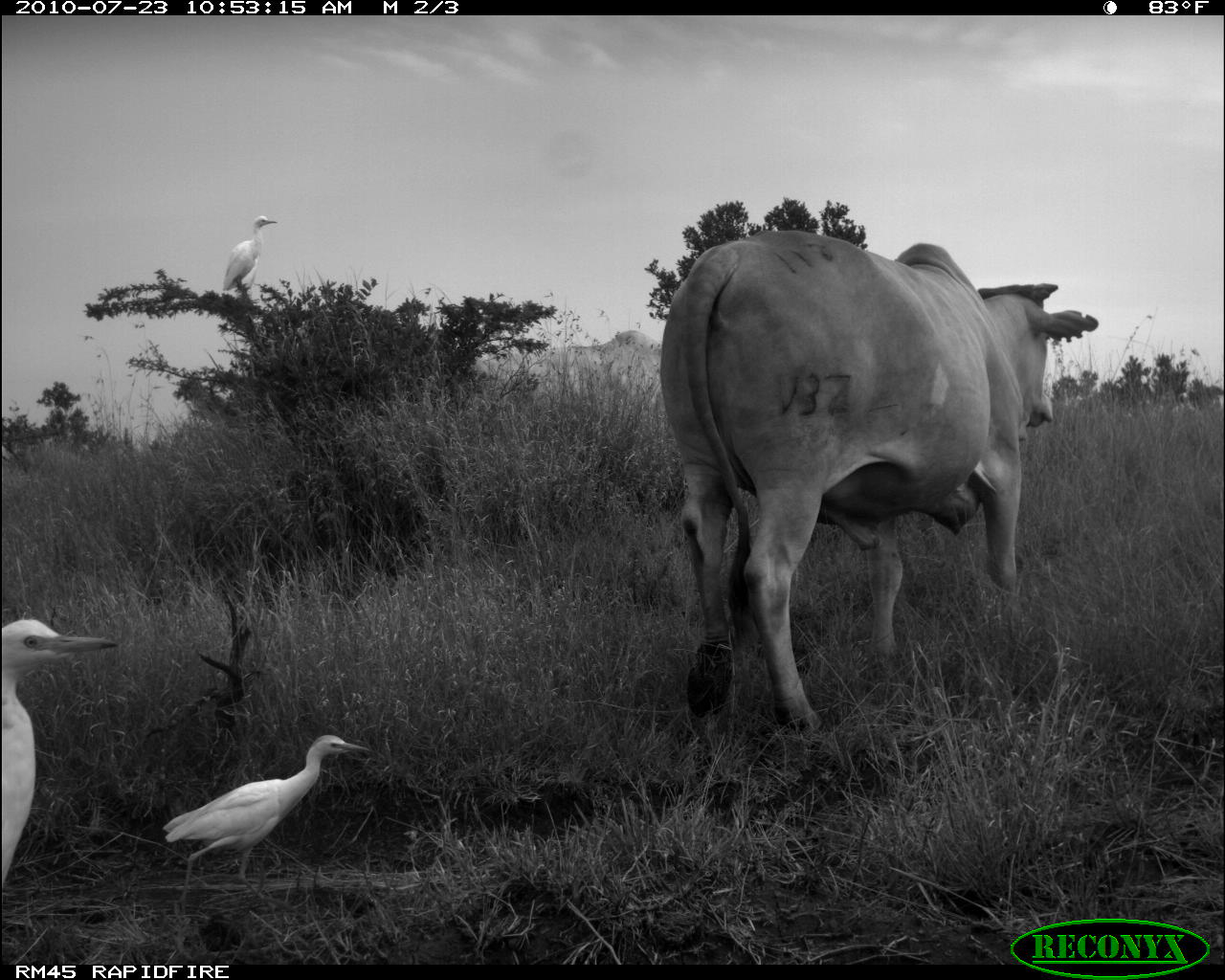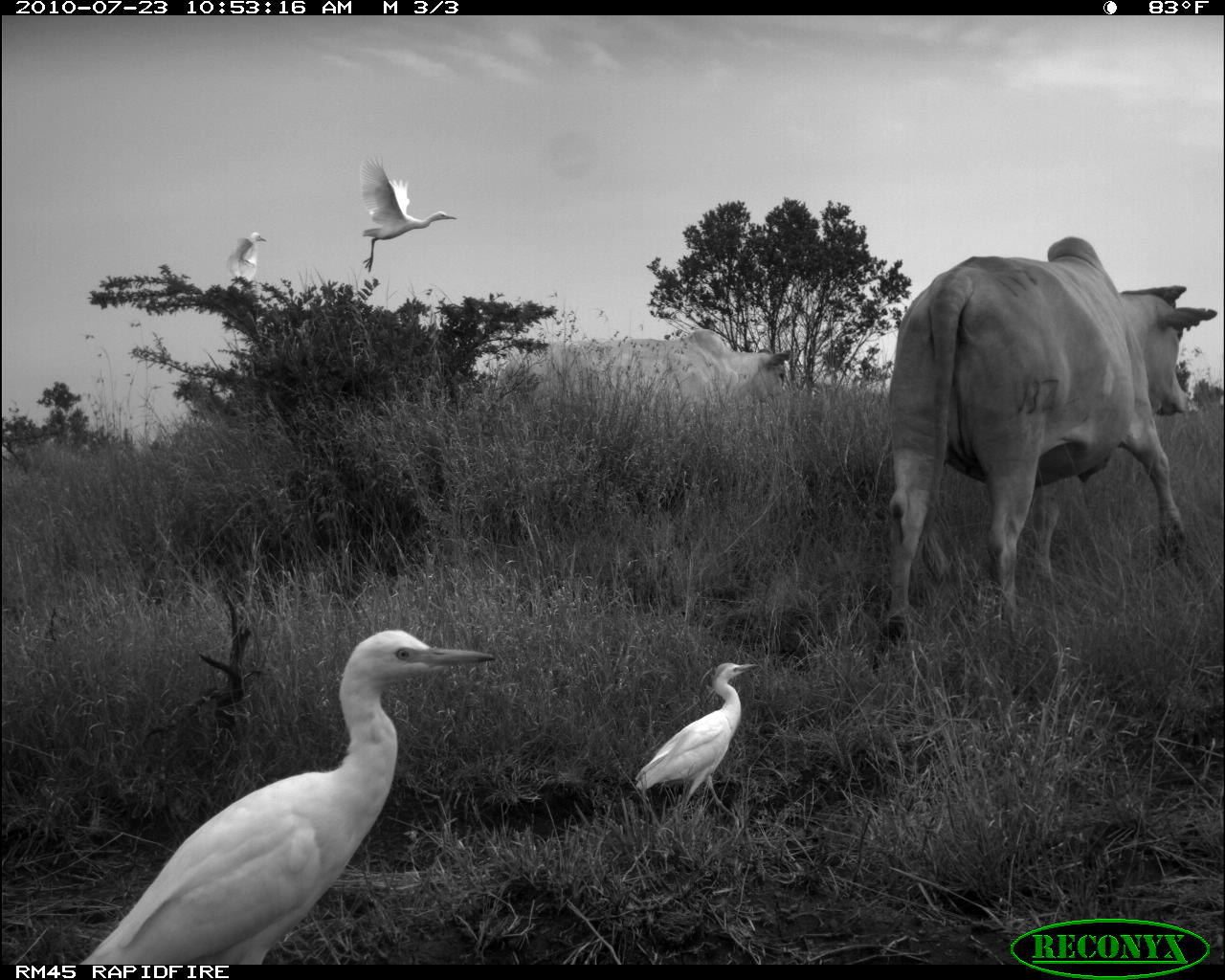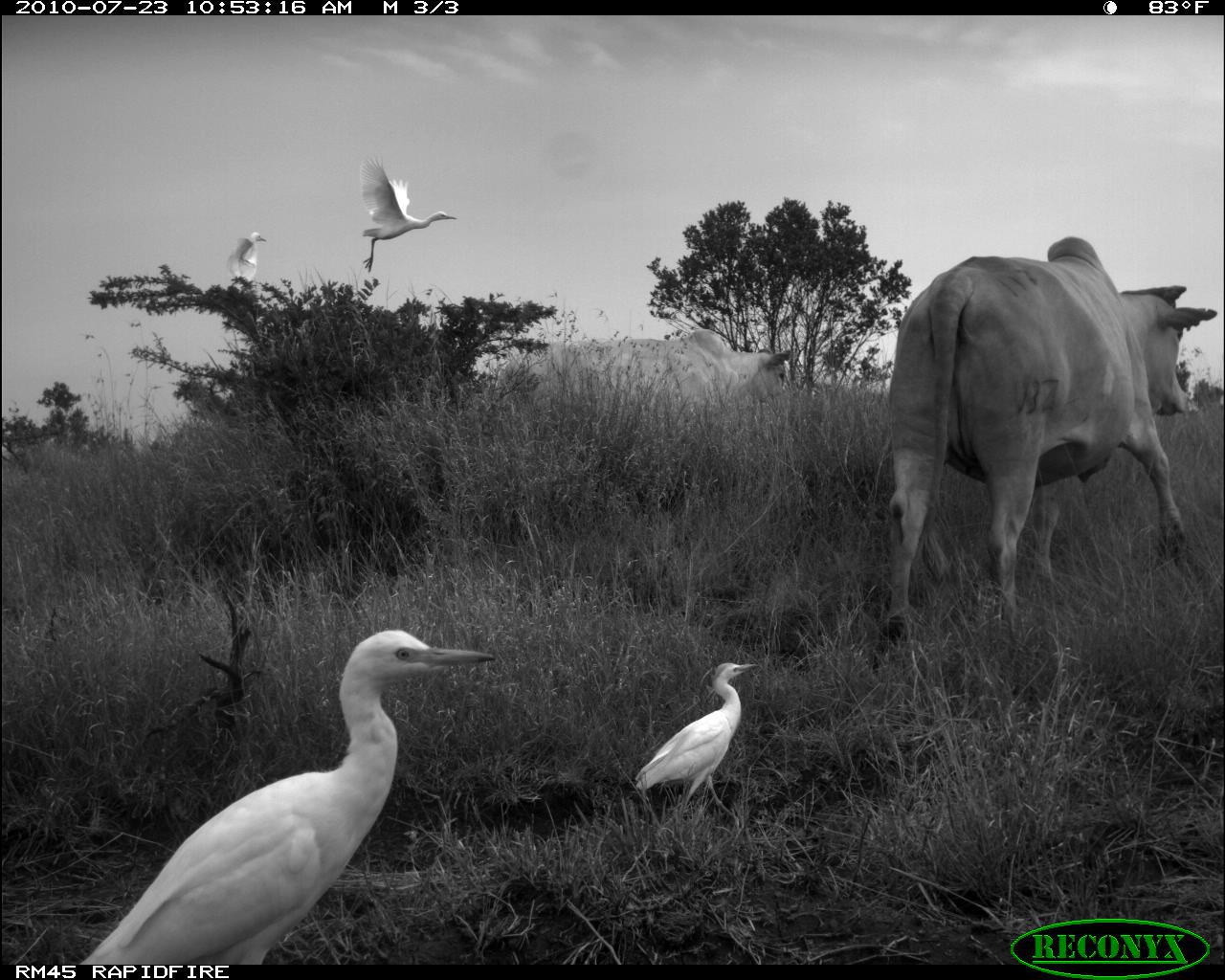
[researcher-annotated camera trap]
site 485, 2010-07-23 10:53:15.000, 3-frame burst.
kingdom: Animalia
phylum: Chordata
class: Mammalia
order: Artiodactyla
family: Bovidae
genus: Bos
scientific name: Bos taurus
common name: domestic cattle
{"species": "Bos taurus (domestic cattle)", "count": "1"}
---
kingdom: Animalia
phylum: Chordata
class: Aves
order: Pelecaniformes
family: Ardeidae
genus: Bubulcus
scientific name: Bubulcus ibis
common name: cattle egret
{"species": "Bubulcus ibis (cattle egret)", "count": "4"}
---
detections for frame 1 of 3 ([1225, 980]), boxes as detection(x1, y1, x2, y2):
bos taurus: detection(657, 226, 1100, 737); detection(160, 732, 370, 905); detection(0, 615, 120, 888); detection(221, 214, 277, 294)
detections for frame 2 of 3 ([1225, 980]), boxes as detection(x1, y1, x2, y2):
bubulcus ibis: detection(69, 623, 496, 961); detection(874, 232, 1218, 646); detection(497, 328, 792, 417); detection(634, 660, 759, 820); detection(227, 230, 267, 291)